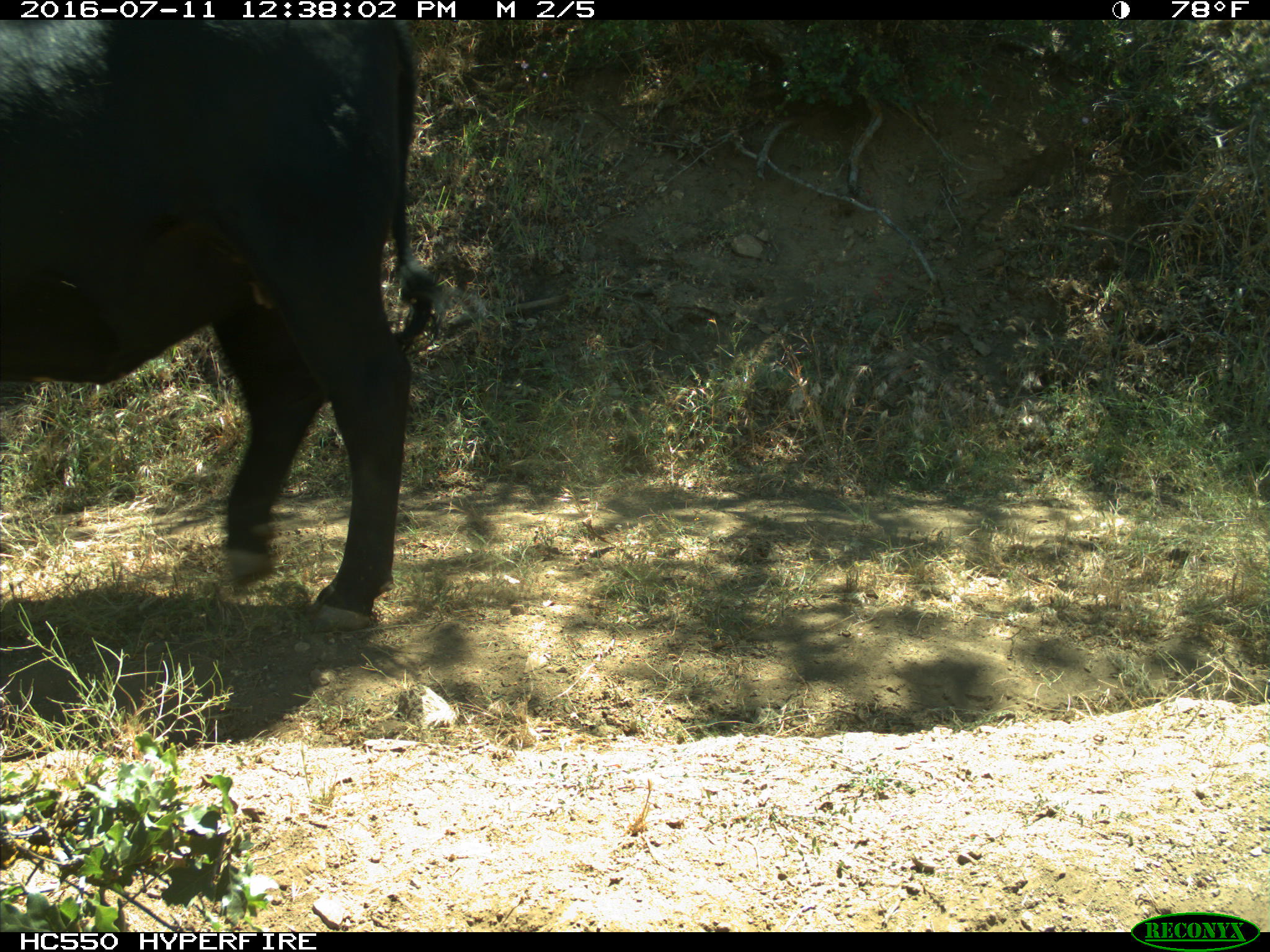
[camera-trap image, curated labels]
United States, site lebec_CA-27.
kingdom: Animalia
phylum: Chordata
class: Mammalia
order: Artiodactyla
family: Bovidae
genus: Bos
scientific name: Bos taurus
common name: domestic cow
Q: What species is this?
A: Bos taurus (domestic cow).